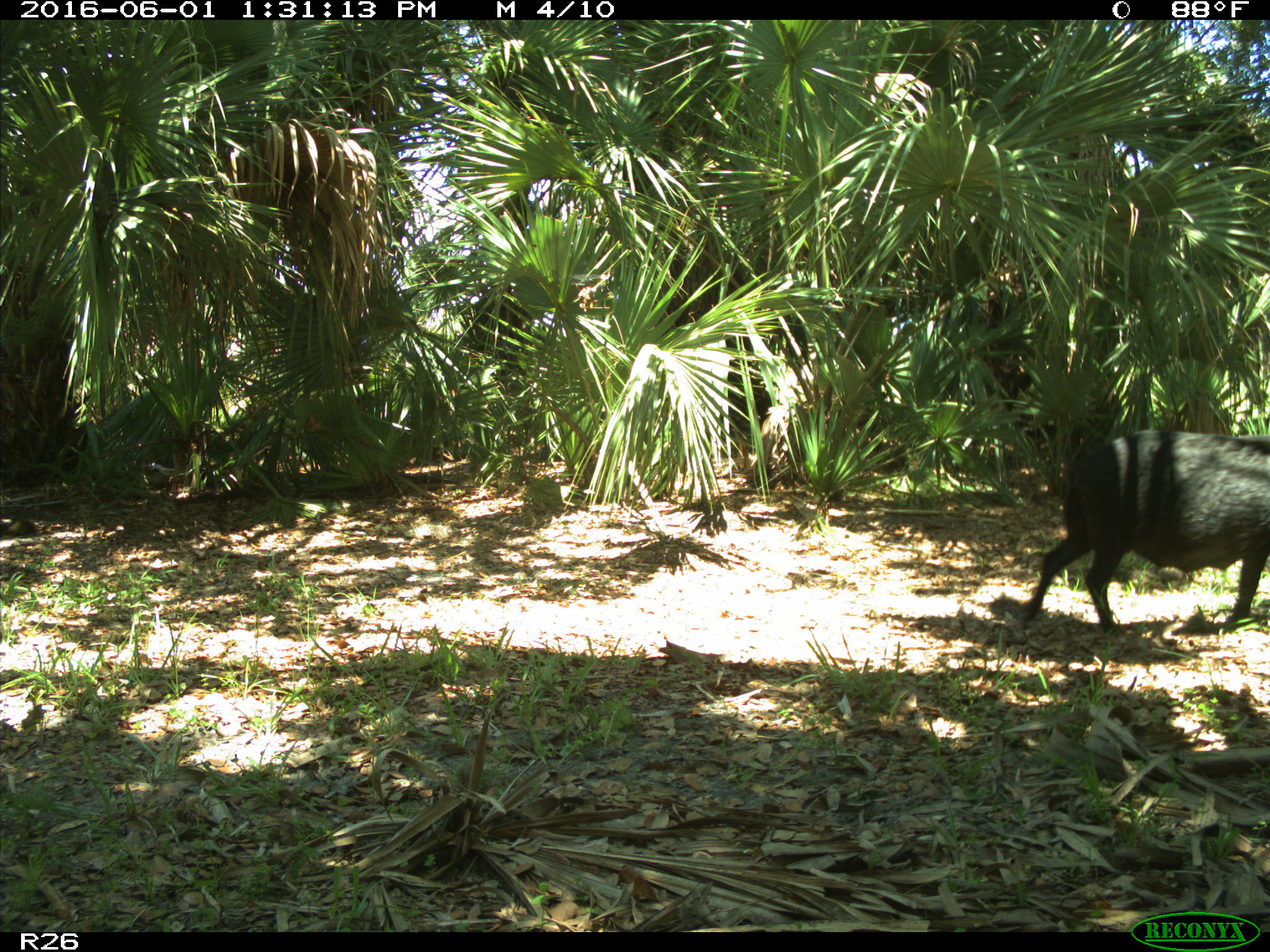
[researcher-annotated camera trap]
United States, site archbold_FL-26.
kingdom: Animalia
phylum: Chordata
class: Mammalia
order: Artiodactyla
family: Suidae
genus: Sus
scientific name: Sus scrofa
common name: wild boar